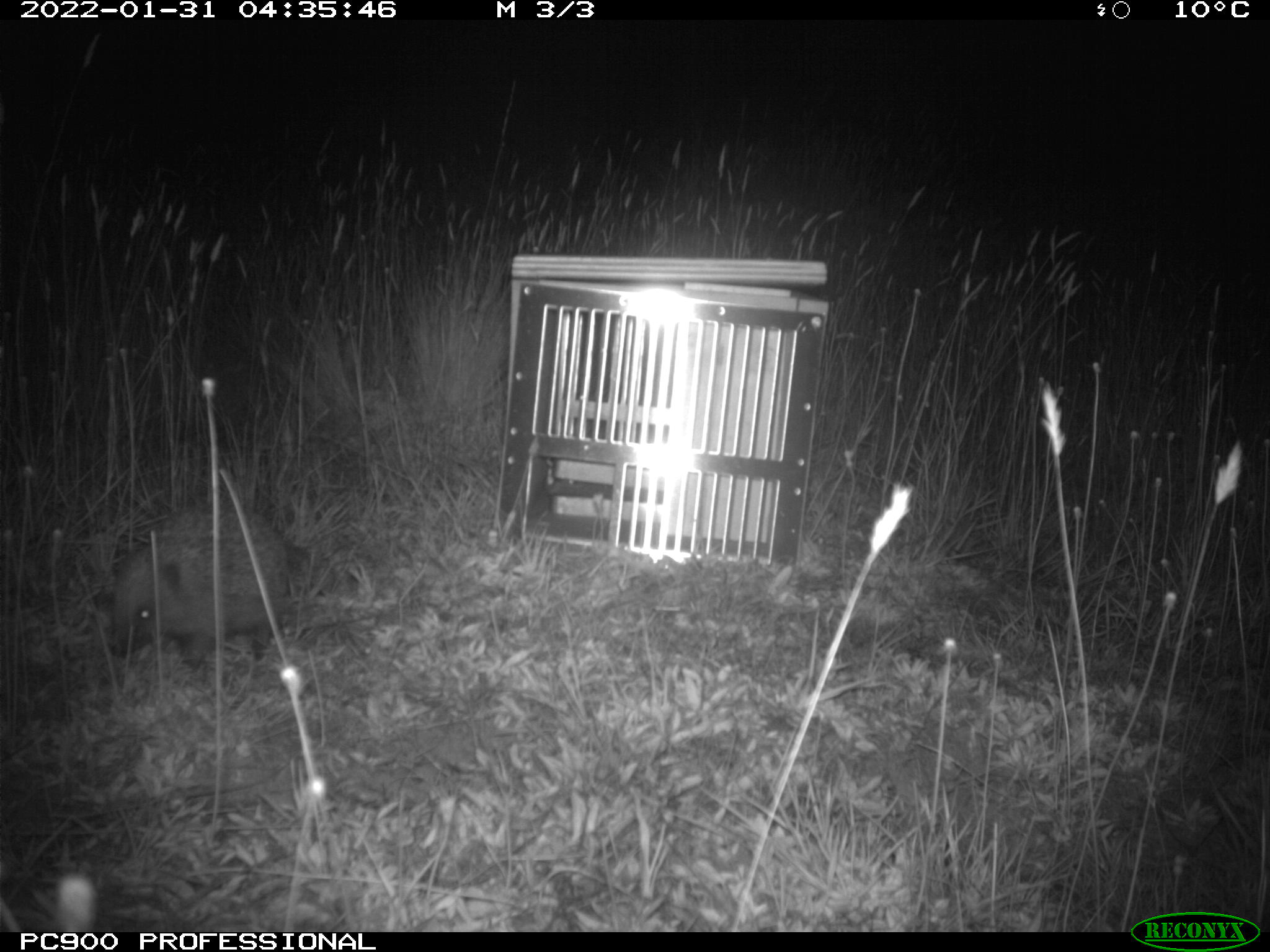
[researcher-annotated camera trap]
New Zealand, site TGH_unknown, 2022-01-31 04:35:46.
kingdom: Animalia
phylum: Chordata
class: Mammalia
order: Eulipotyphla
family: Erinaceidae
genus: Erinaceus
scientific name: Erinaceus europaeus europaeus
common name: european hedgehog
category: hedgehog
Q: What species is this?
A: Hedgehog (european hedgehog) (Erinaceus europaeus europaeus).